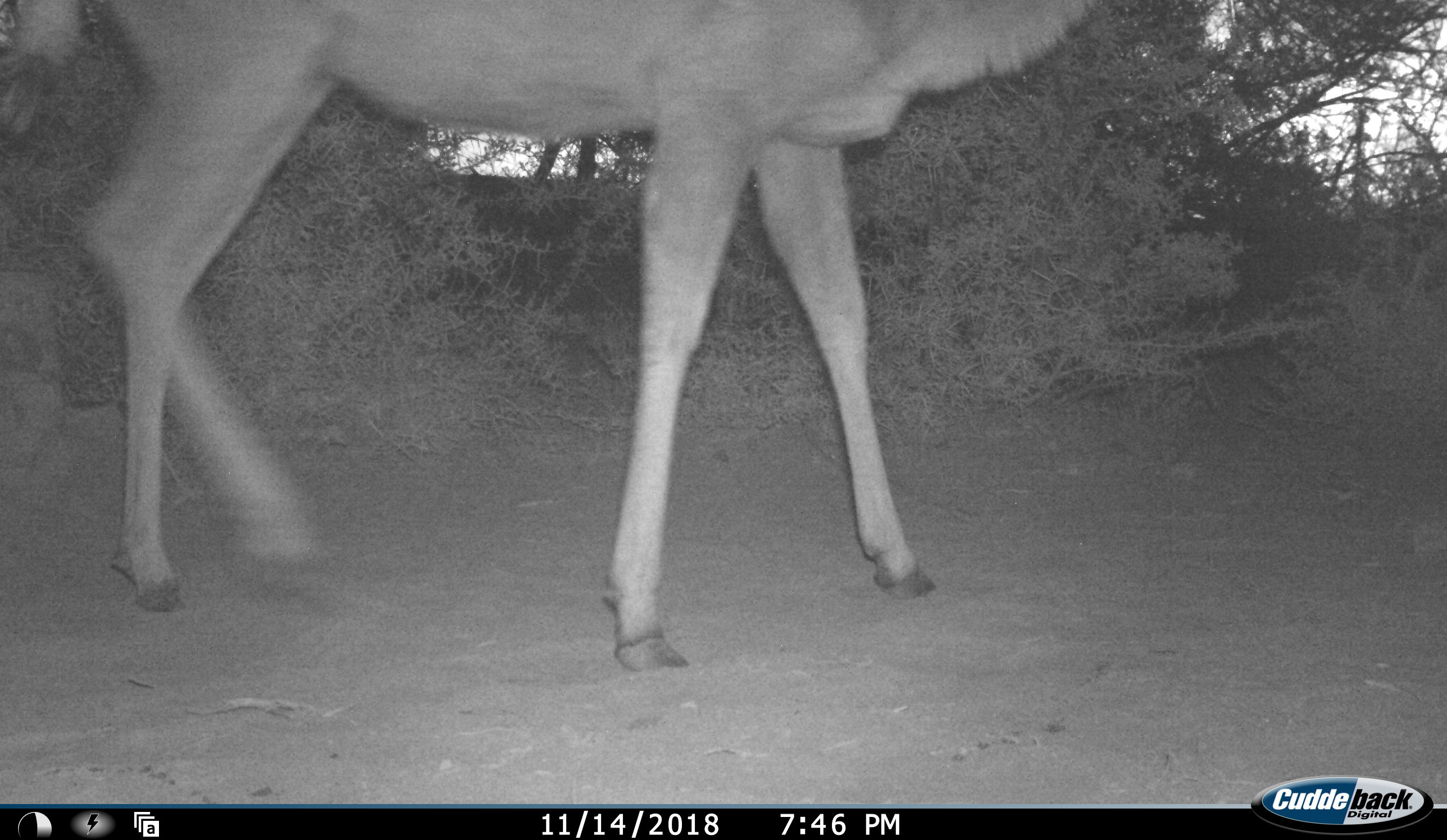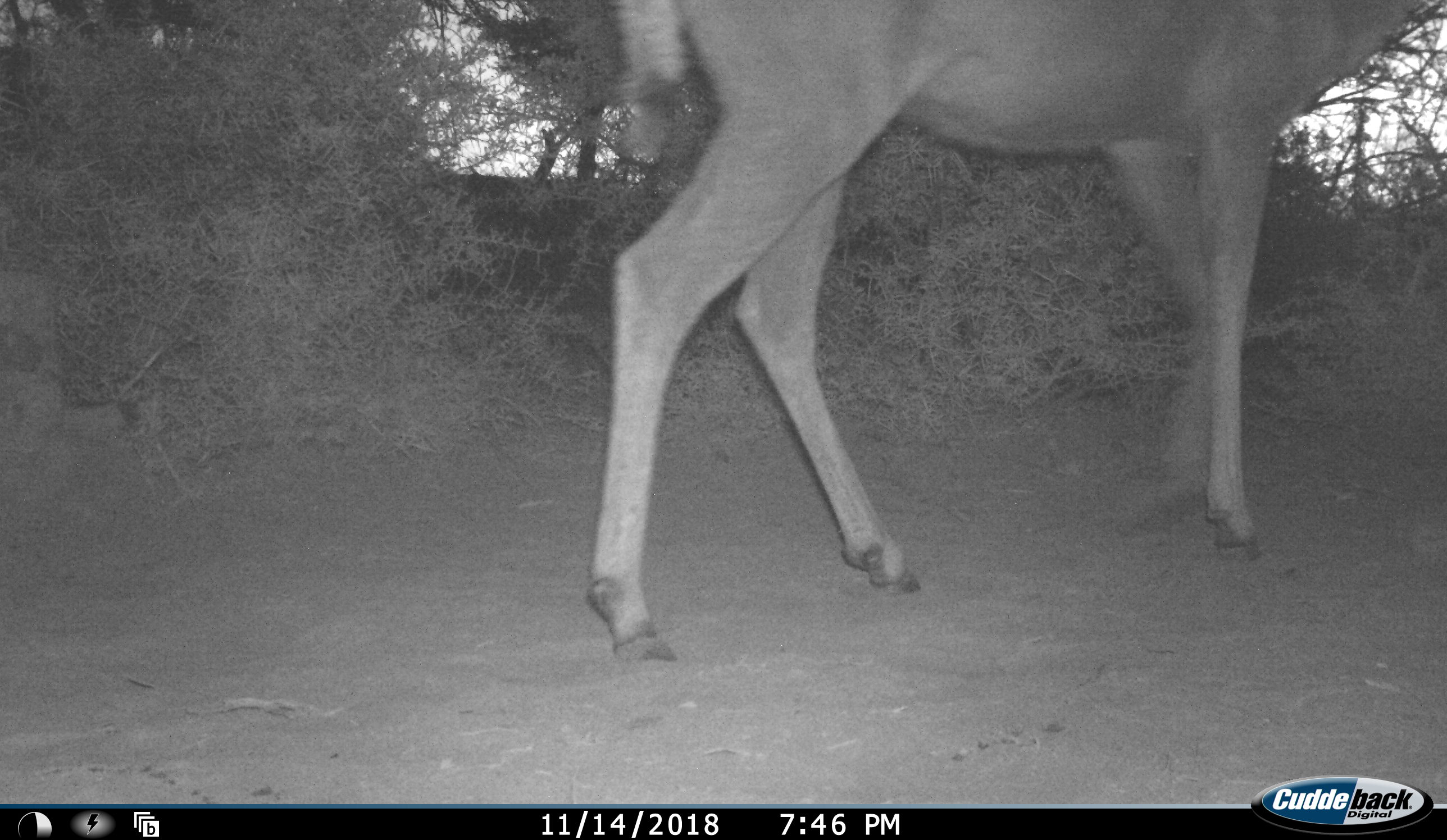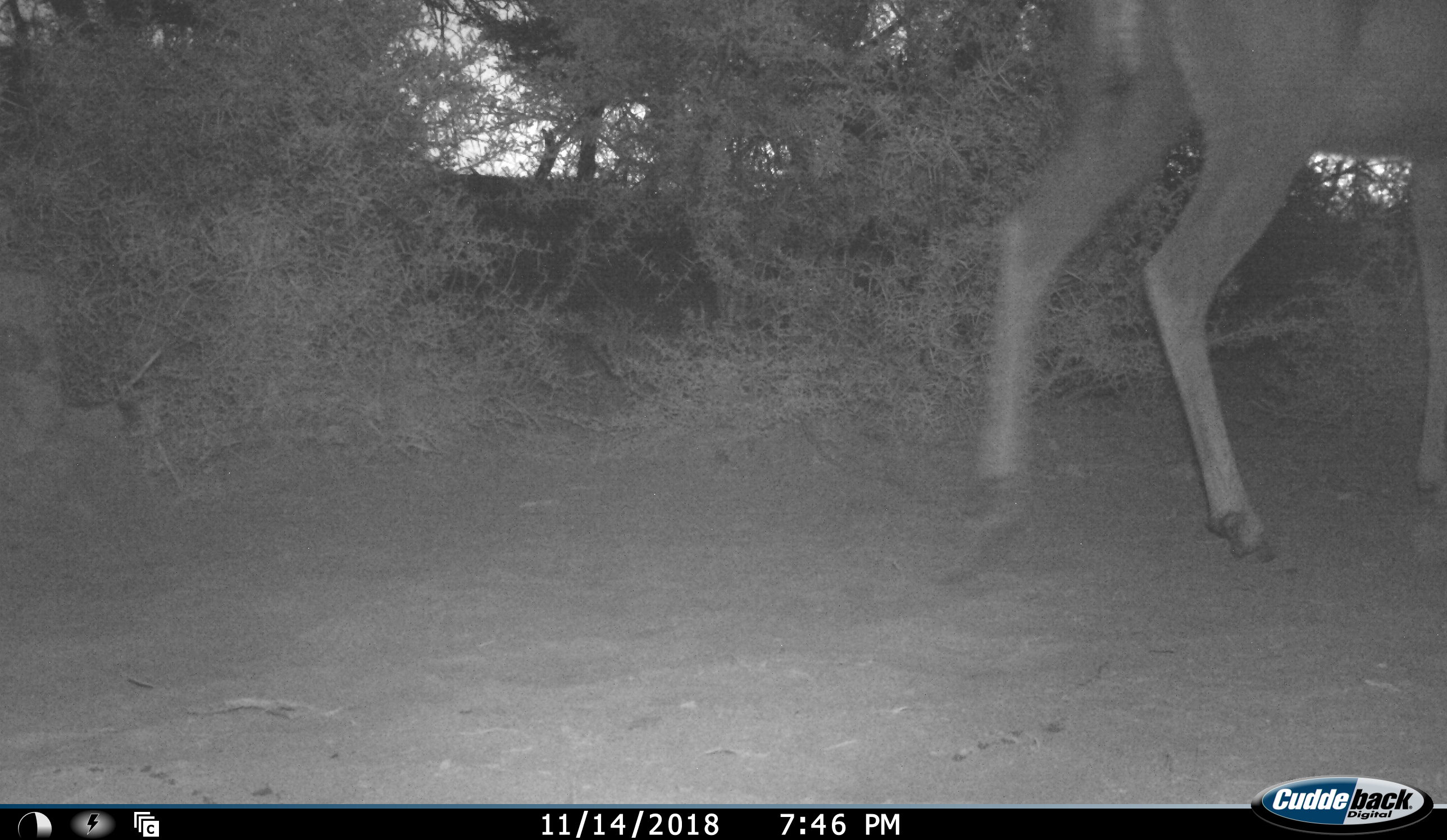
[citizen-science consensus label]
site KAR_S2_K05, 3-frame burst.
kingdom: Animalia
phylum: Chordata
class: Mammalia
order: Artiodactyla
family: Bovidae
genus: Tragelaphus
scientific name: Tragelaphus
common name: kudu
Kudu (Tragelaphus), count 1. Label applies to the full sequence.